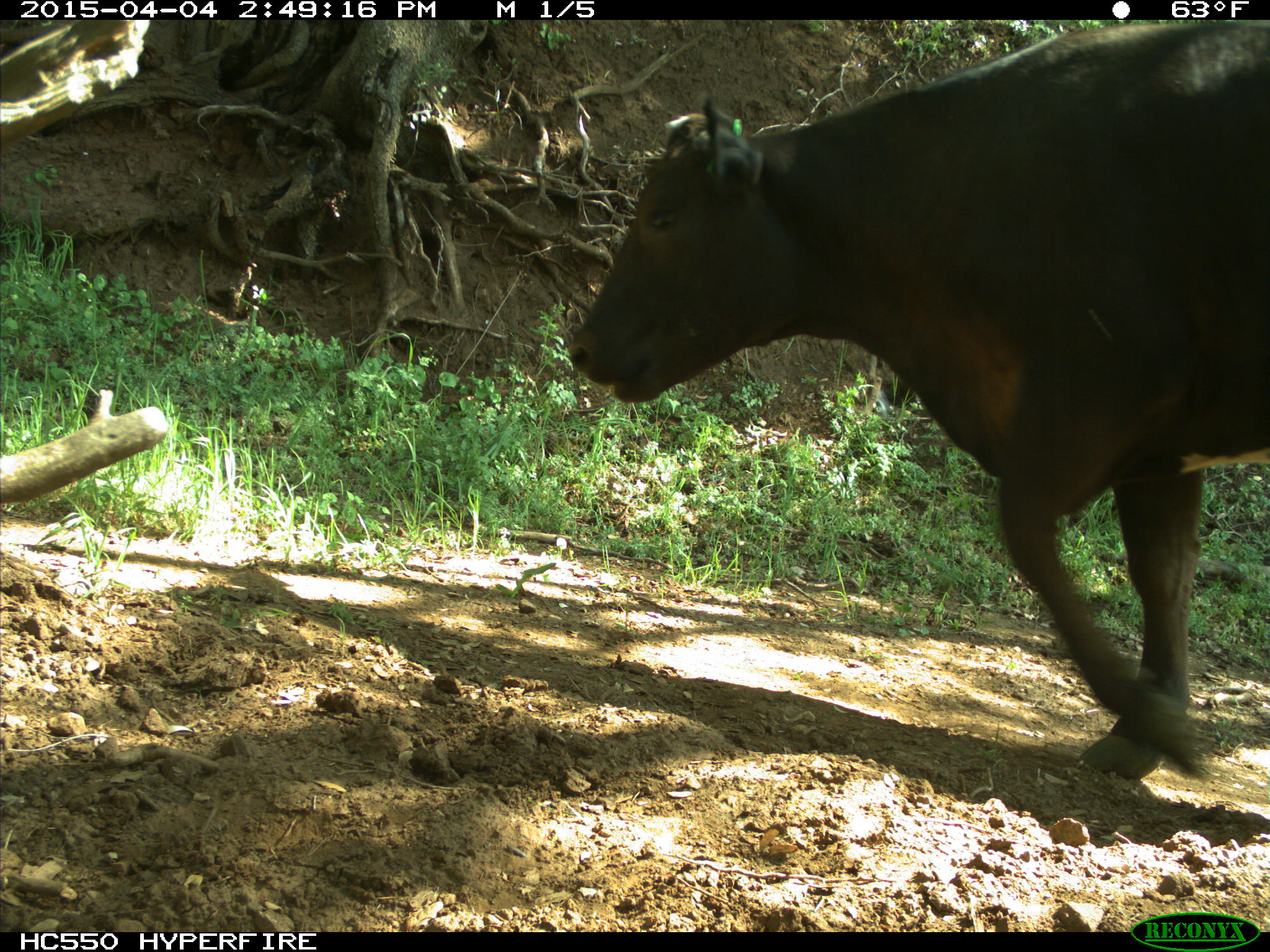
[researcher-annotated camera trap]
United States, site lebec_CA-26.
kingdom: Animalia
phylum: Chordata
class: Mammalia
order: Artiodactyla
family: Bovidae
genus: Bos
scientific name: Bos taurus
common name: domestic cow